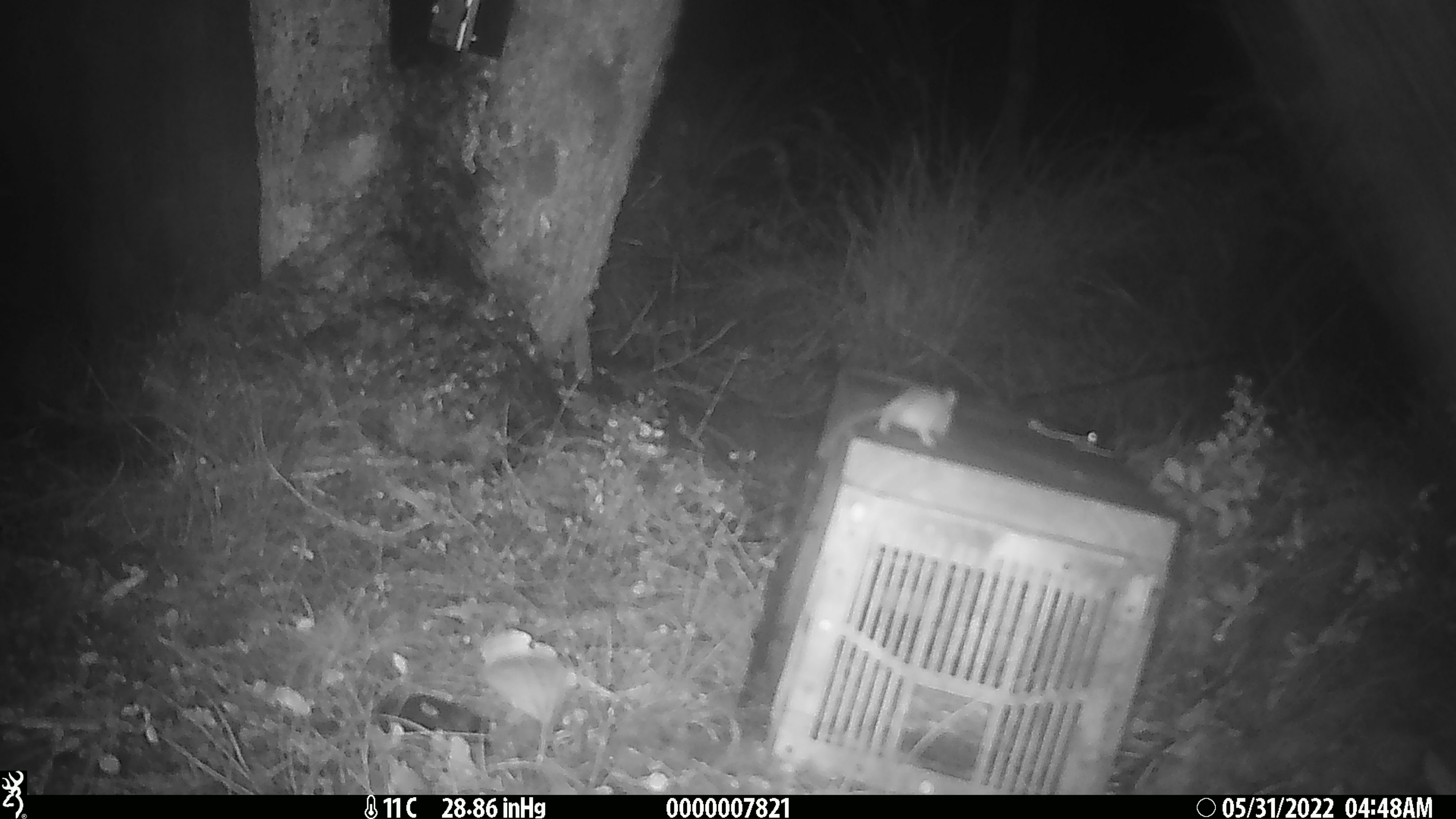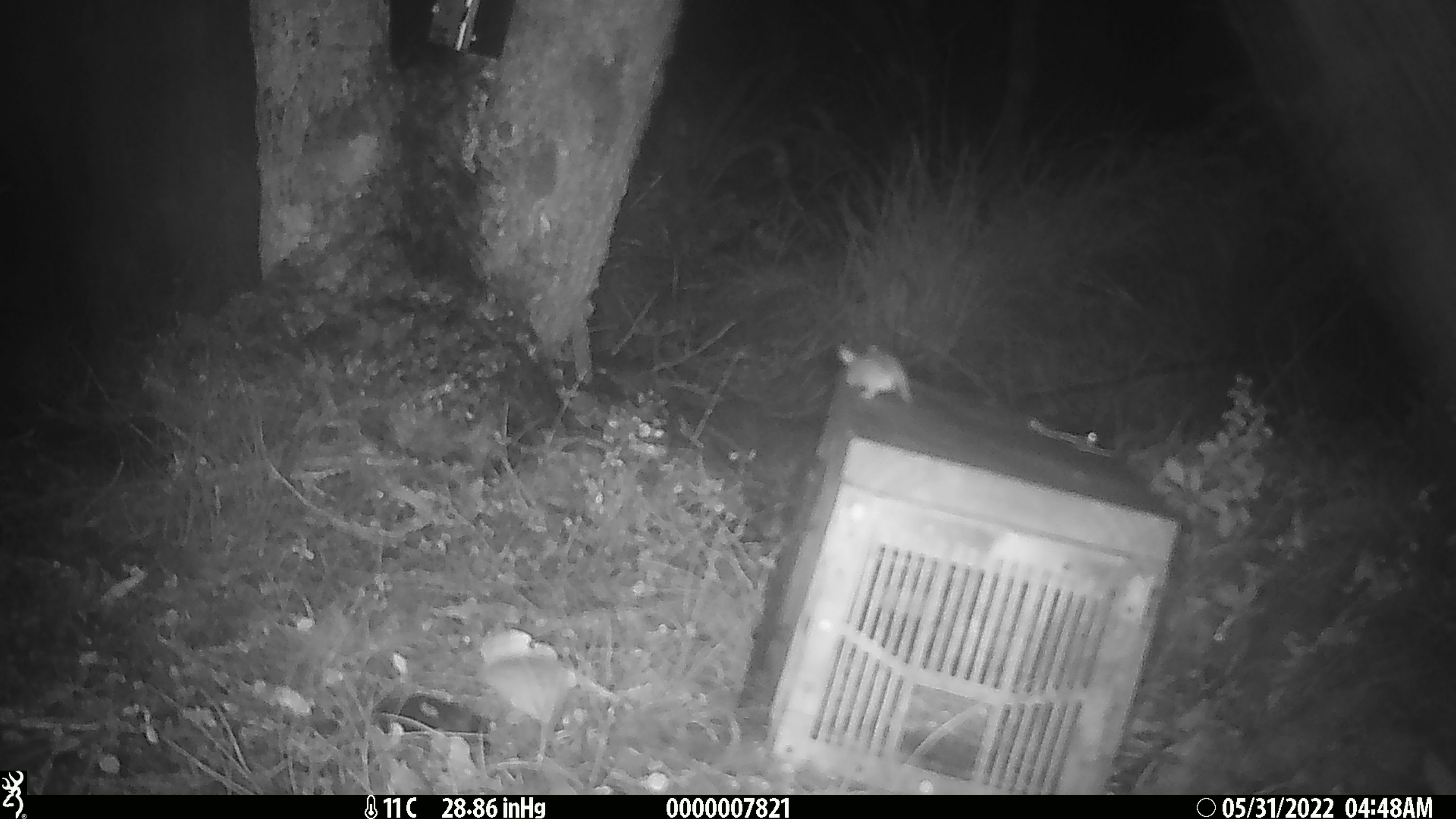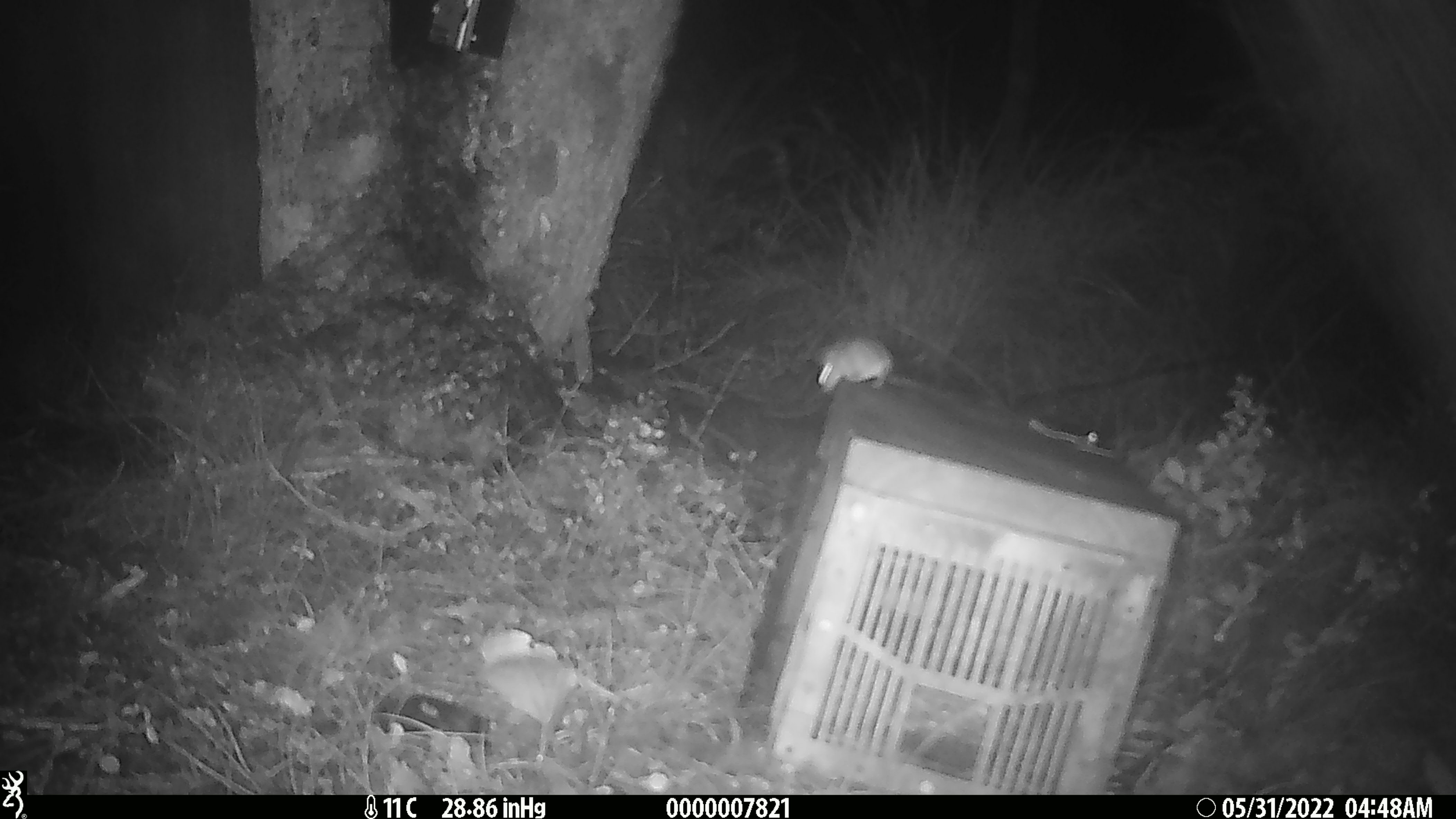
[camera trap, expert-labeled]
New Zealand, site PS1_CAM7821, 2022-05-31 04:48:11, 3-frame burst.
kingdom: Animalia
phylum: Chordata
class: Mammalia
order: Rodentia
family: Muridae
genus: Mus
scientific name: Mus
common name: mouse